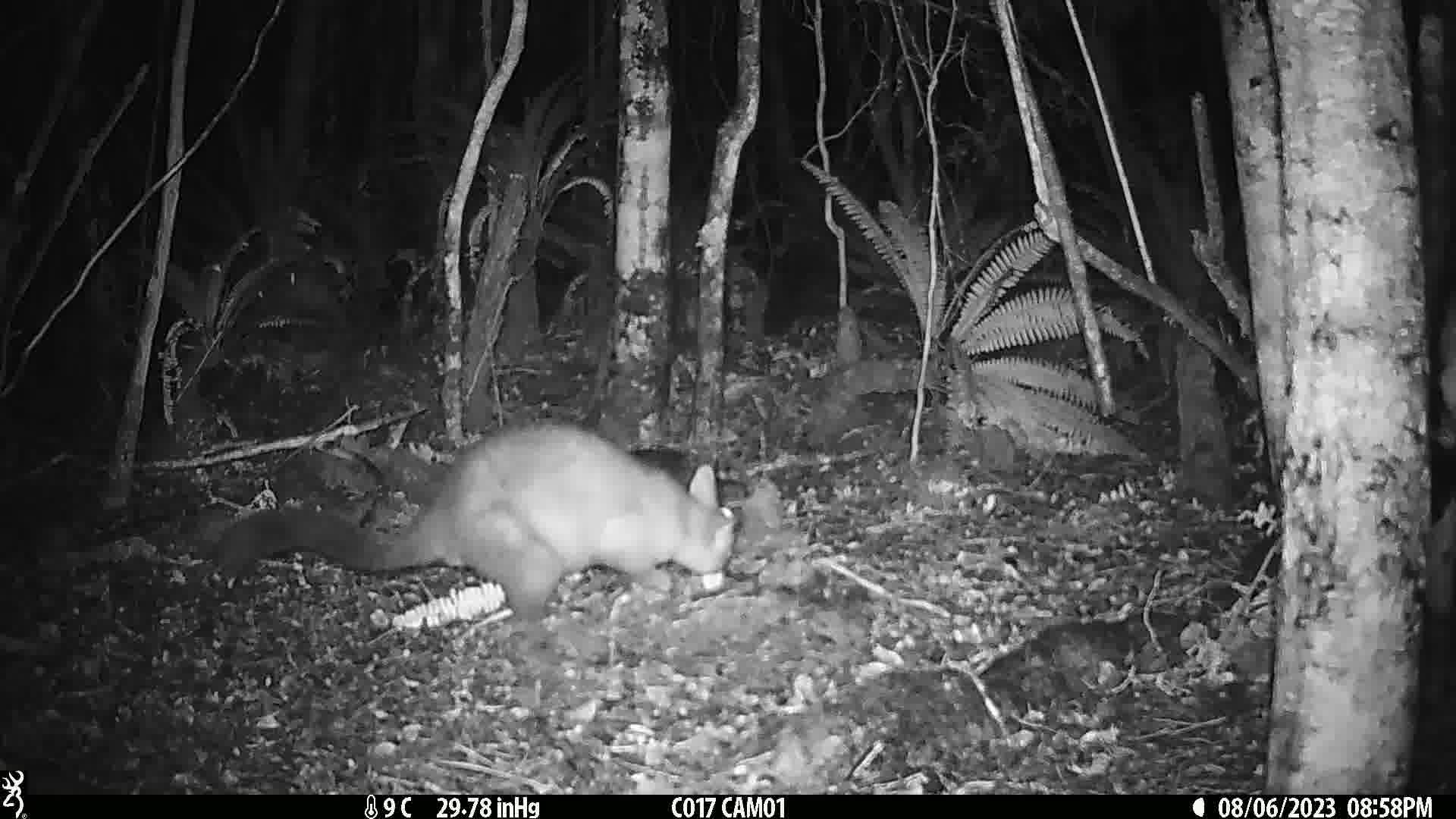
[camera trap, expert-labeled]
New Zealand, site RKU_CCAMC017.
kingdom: Animalia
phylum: Chordata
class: Mammalia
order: Diprotodontia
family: Phalangeridae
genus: Trichosurus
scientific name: Trichosurus vulpecula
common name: common brushtail possum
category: possum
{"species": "possum (common brushtail possum) (Trichosurus vulpecula)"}